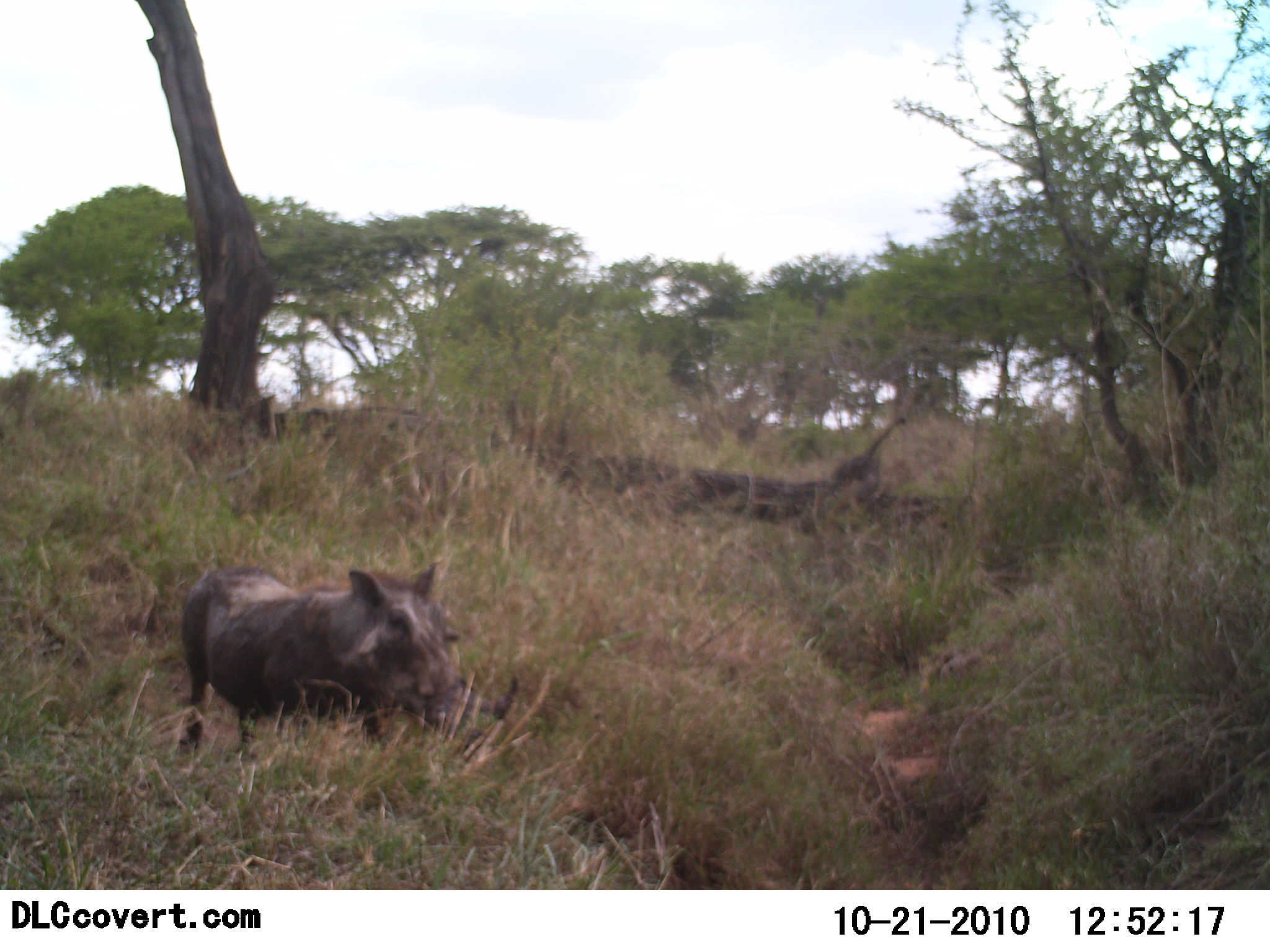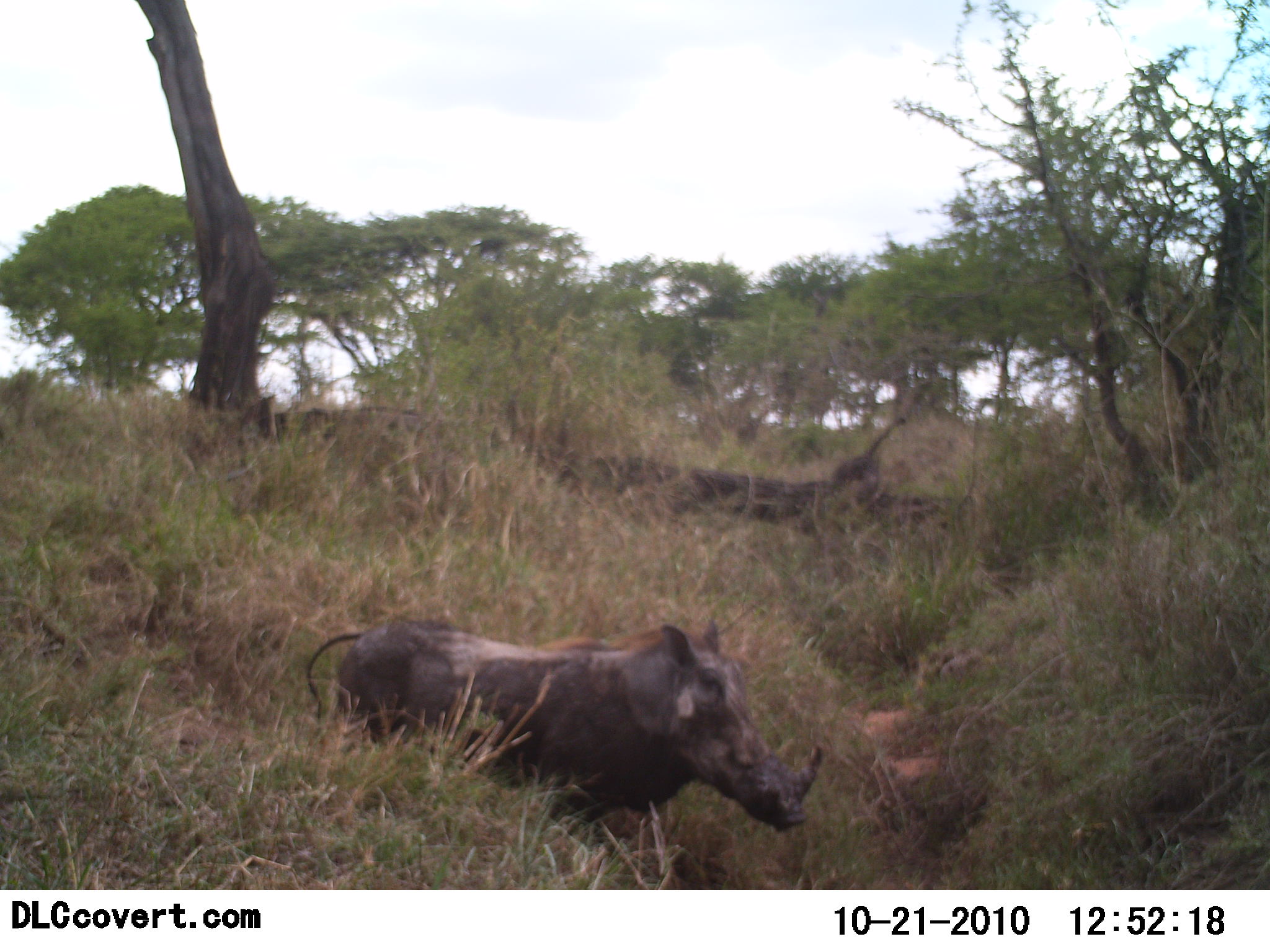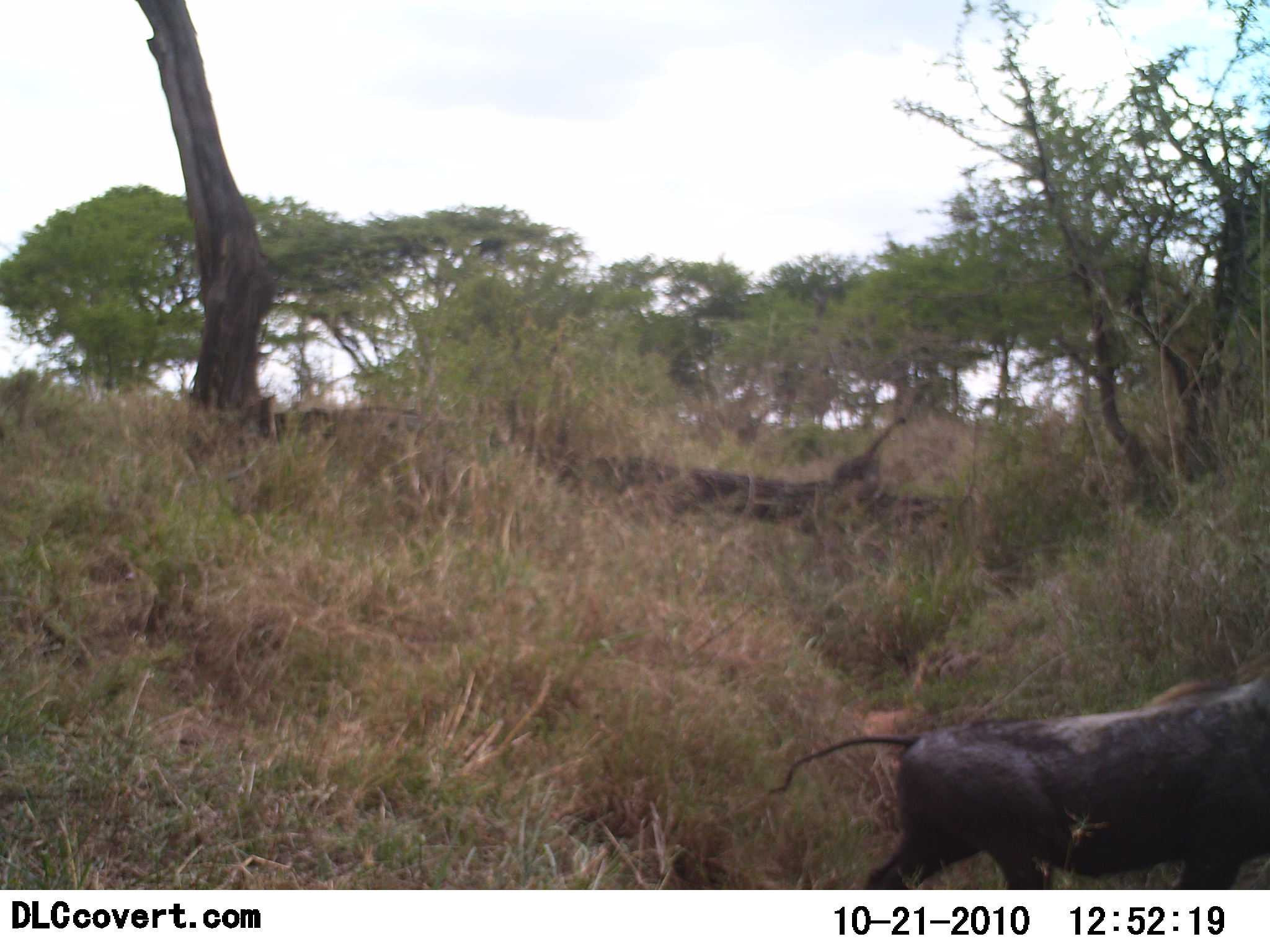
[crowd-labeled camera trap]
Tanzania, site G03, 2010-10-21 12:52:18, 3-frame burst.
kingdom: Animalia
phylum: Chordata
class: Mammalia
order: Artiodactyla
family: Suidae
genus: Phacochoerus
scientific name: Phacochoerus africanus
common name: warthog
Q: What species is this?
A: Warthog (Phacochoerus africanus).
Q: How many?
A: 1.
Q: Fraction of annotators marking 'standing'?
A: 8%.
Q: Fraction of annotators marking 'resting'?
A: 0%.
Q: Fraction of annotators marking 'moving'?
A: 92%.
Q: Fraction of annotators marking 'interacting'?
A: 0%.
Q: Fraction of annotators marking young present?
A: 0%.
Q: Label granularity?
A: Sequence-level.